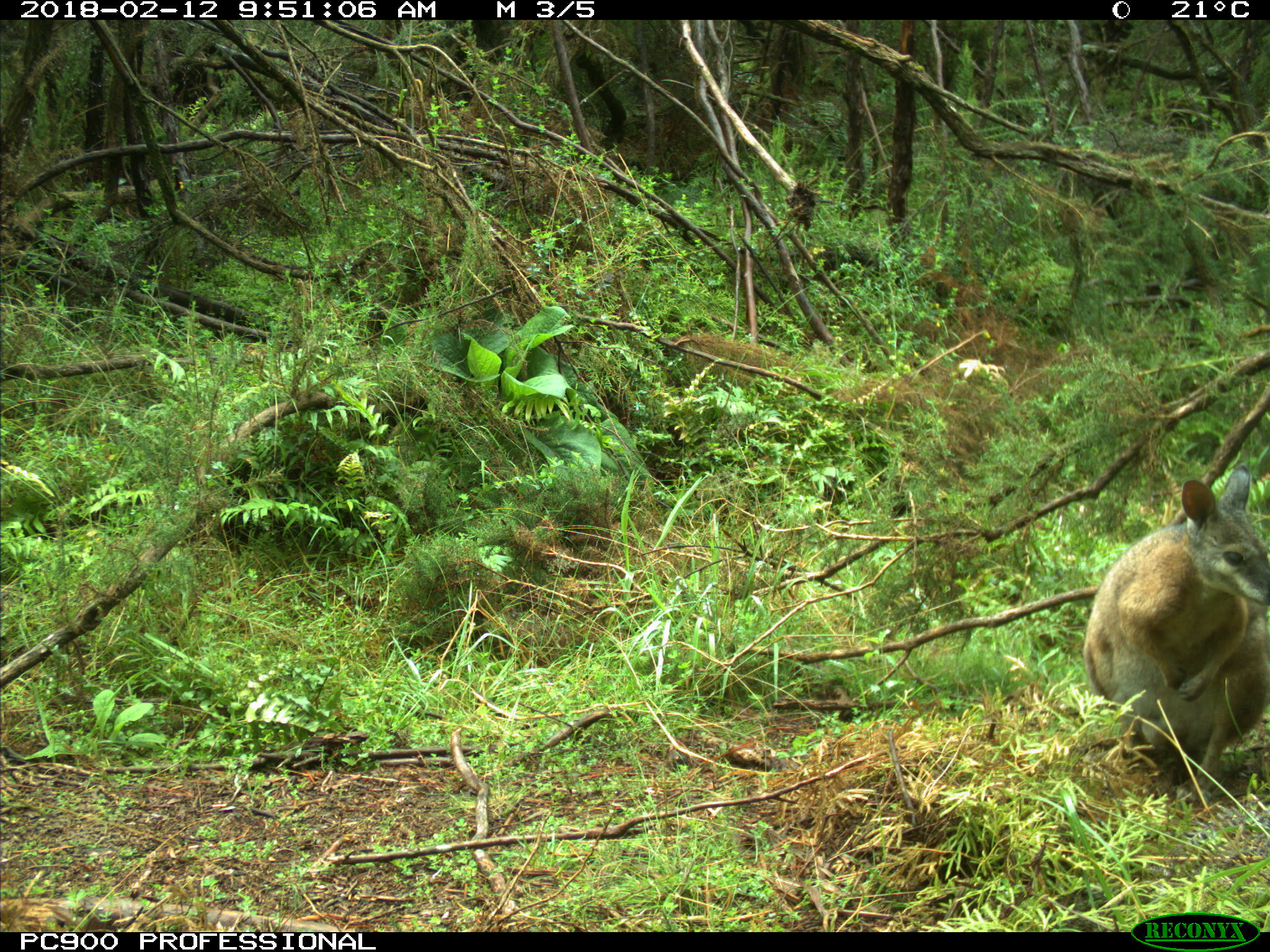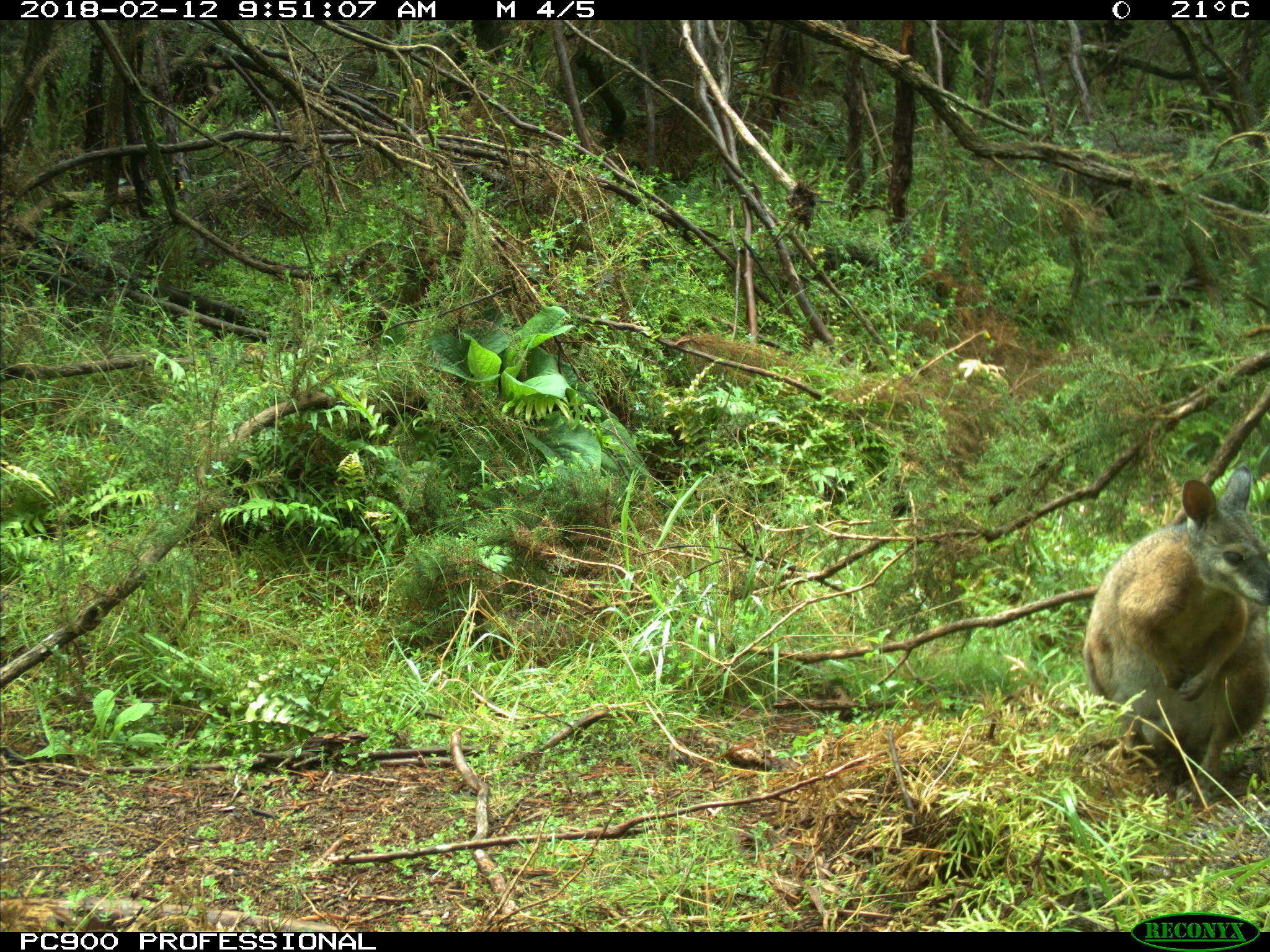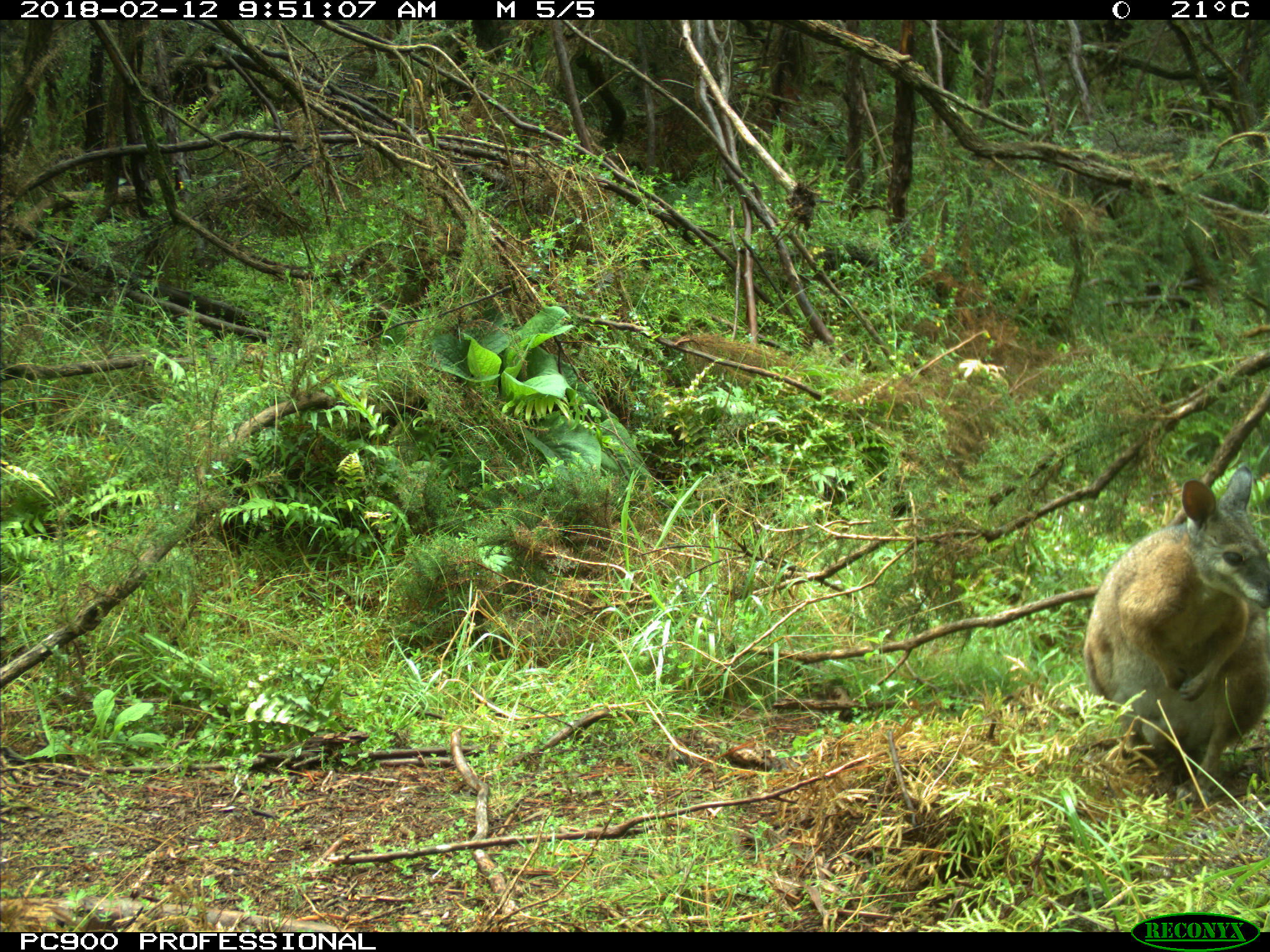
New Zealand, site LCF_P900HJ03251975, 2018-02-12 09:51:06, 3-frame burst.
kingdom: Animalia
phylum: Chordata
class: Mammalia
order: Diprotodontia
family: Macropodidae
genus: Notamacropus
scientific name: Notamacropus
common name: wallaby